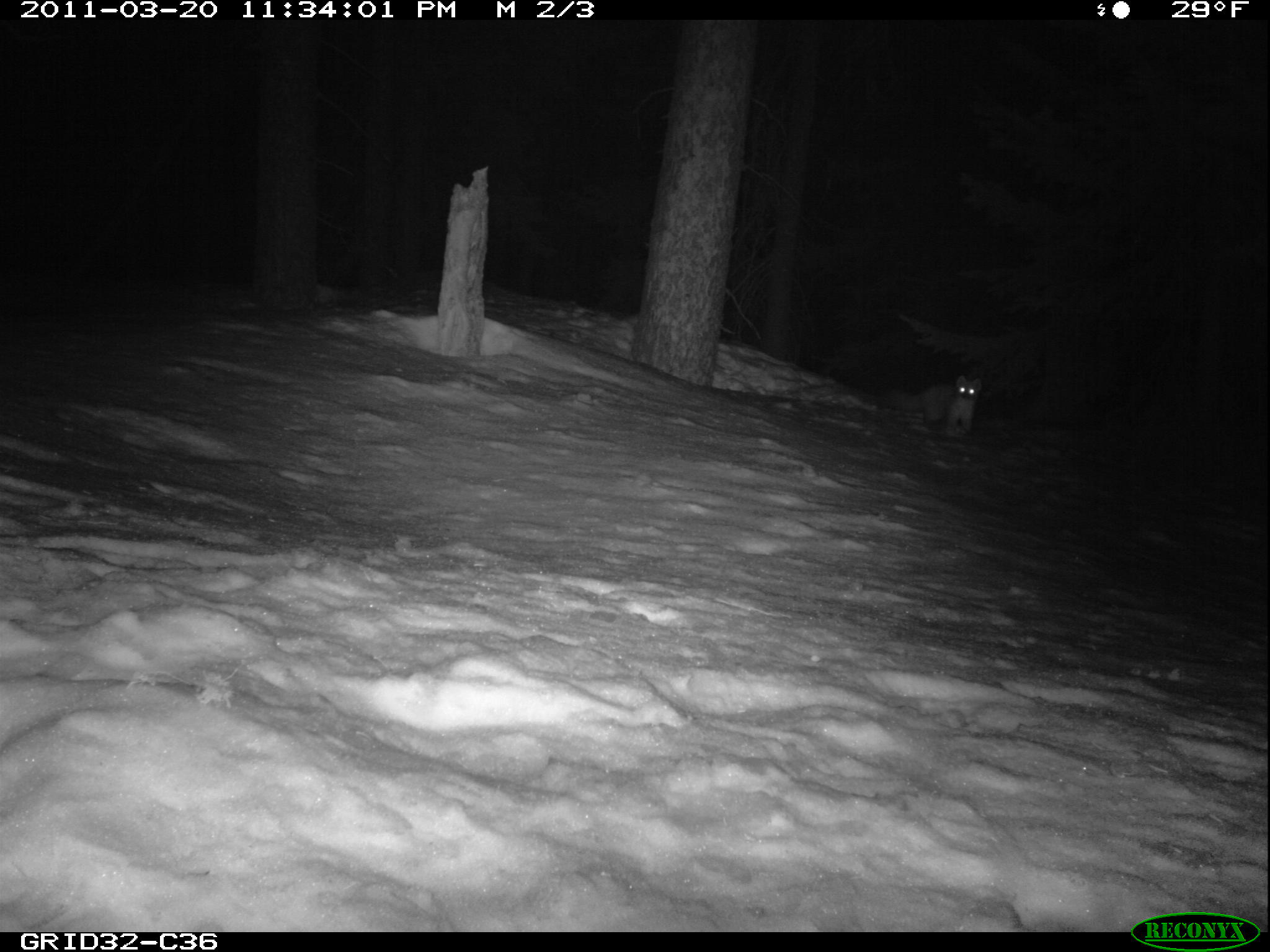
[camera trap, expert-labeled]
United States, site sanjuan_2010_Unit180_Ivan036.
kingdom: Animalia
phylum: Chordata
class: Mammalia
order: Carnivora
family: Mustelidae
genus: Martes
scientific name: Martes americana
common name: american marten